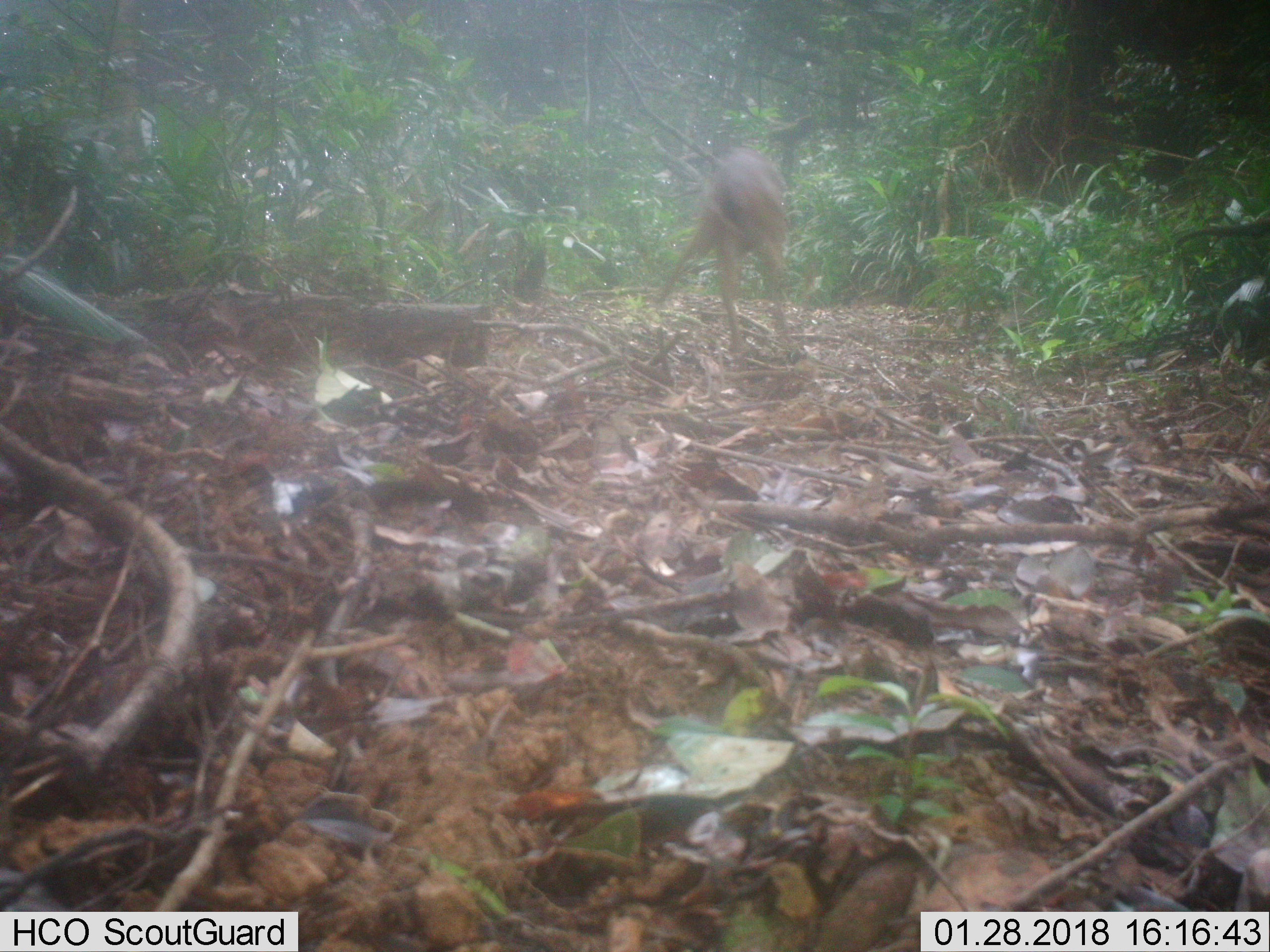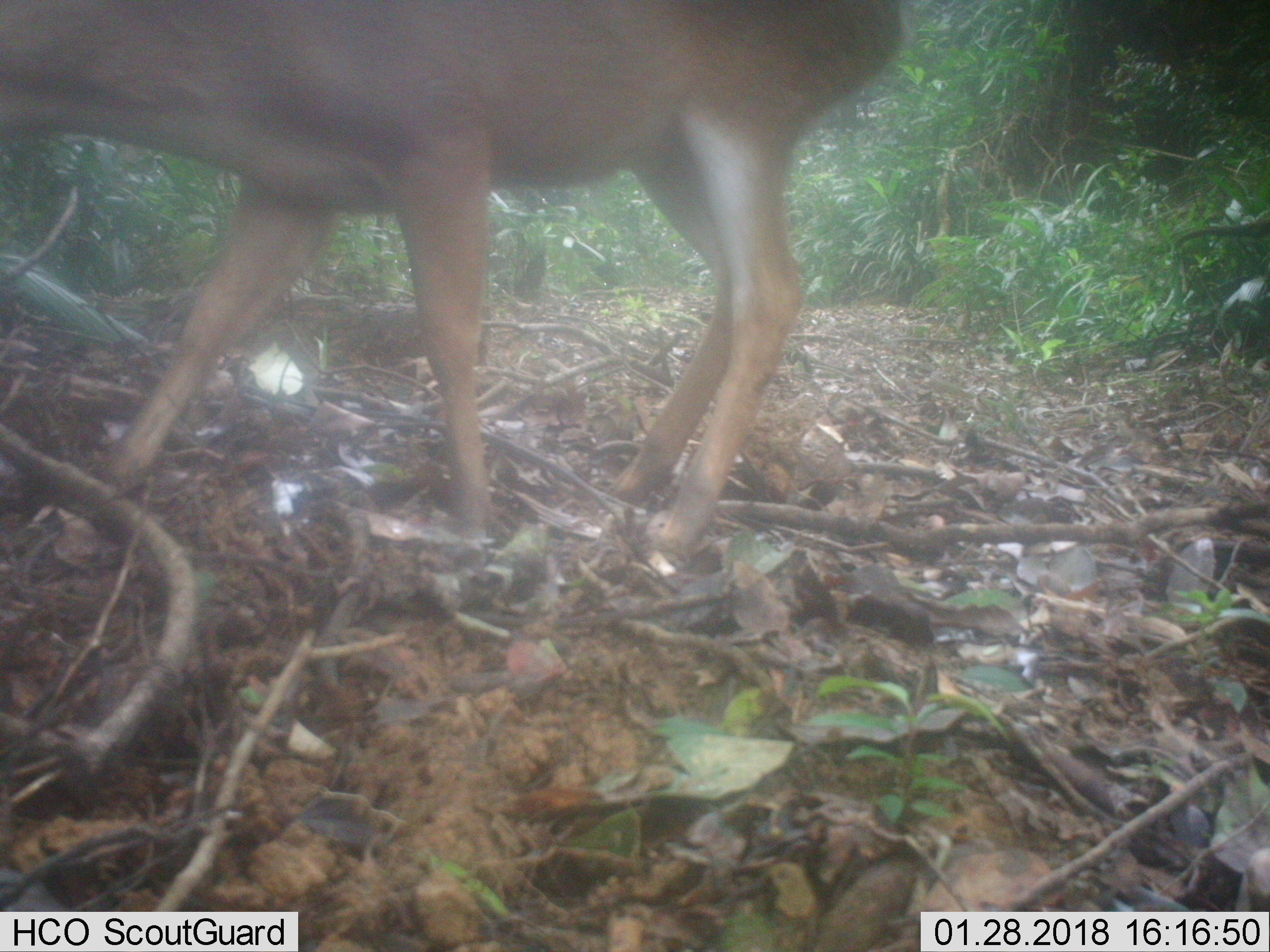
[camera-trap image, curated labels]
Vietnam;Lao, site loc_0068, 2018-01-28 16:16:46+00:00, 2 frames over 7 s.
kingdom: Animalia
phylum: Chordata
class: Mammalia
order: Artiodactyla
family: Cervidae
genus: Muntiacus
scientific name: Muntiacus vuquangensis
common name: large-antlered muntjac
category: large antlered muntjac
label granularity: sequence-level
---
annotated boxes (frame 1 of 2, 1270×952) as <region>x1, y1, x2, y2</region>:
large antlered muntjac: <region>654, 146, 793, 359</region>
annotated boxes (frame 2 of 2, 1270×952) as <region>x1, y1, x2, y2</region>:
large antlered muntjac: <region>0, 0, 903, 561</region>